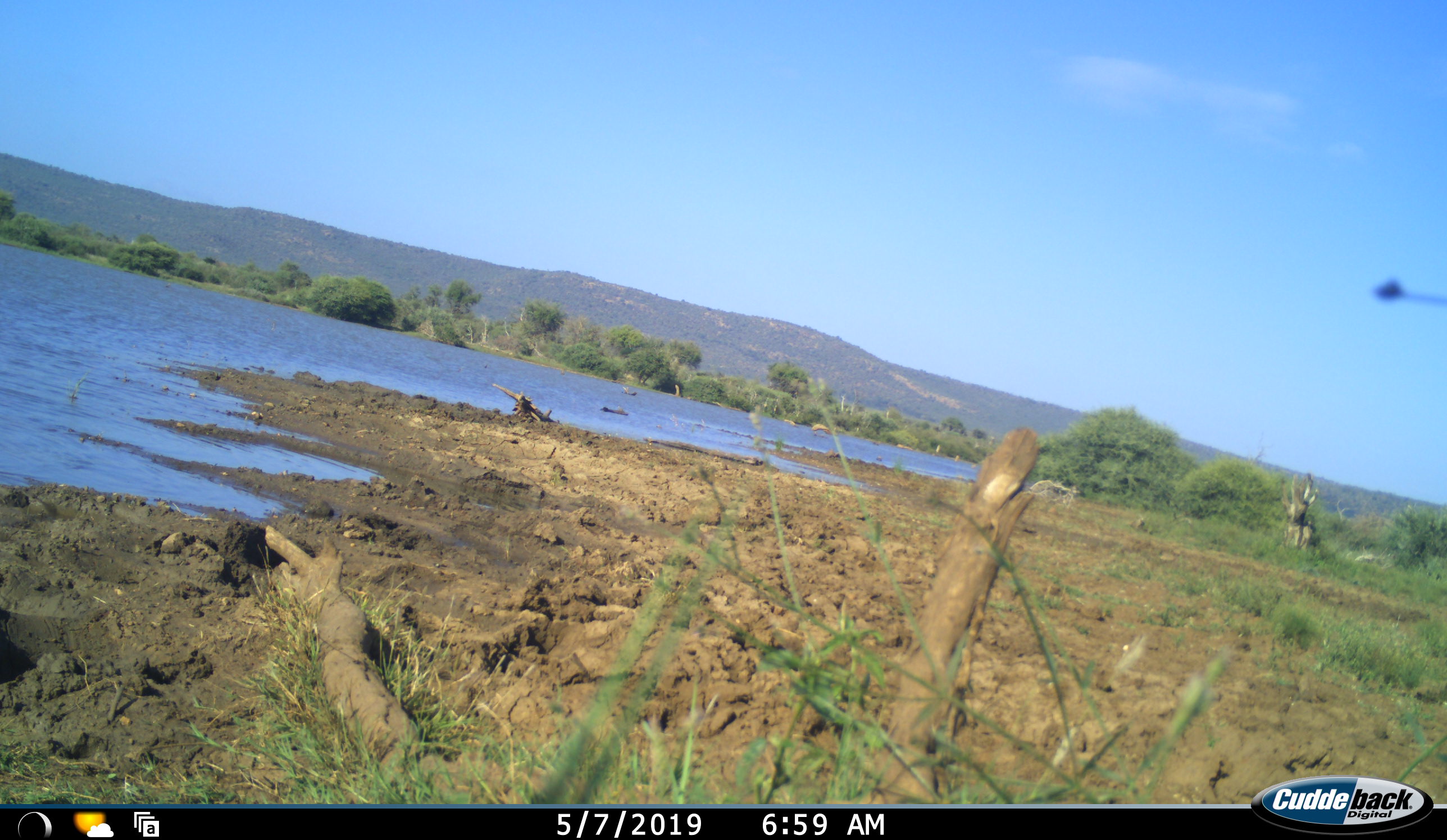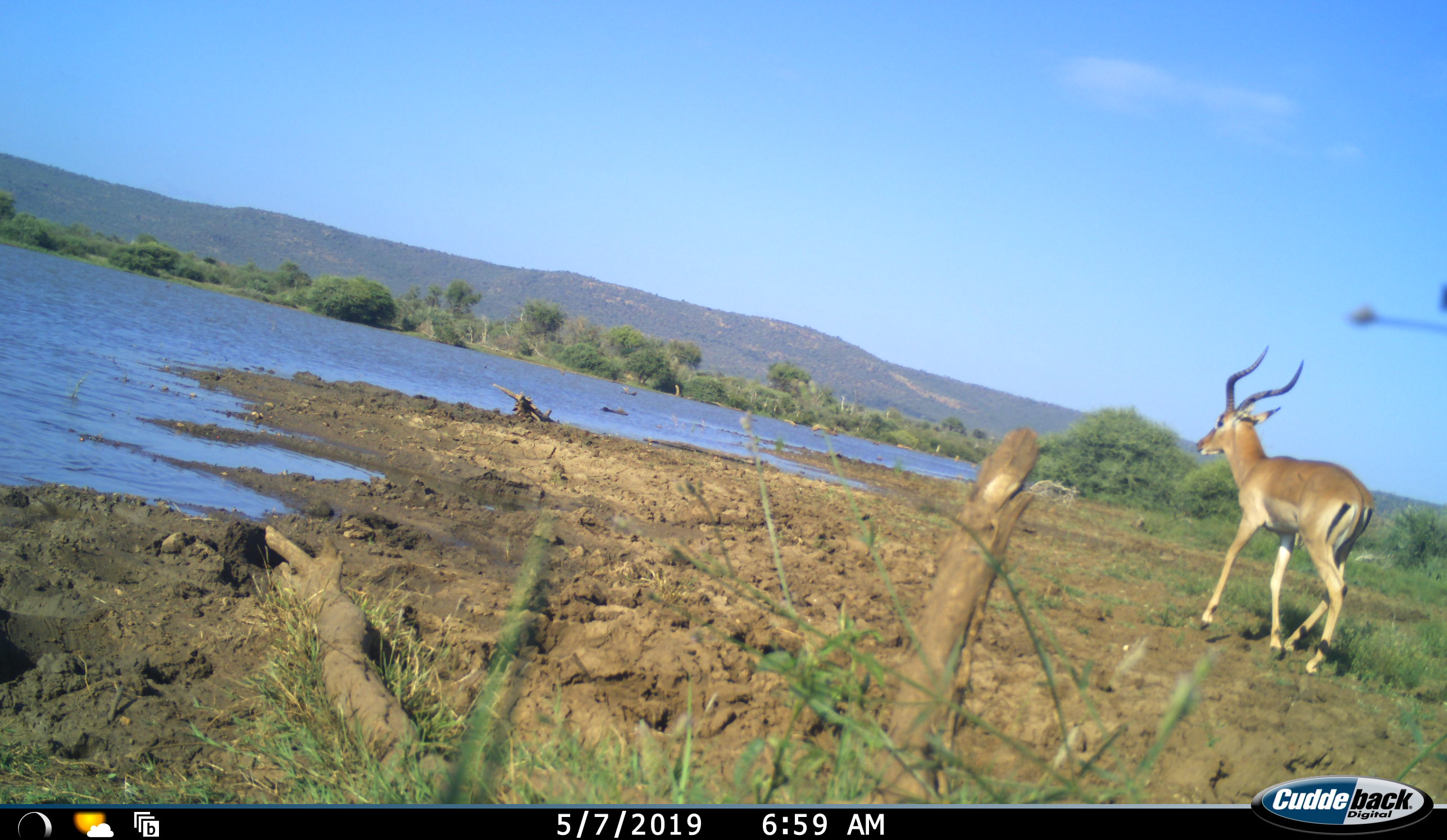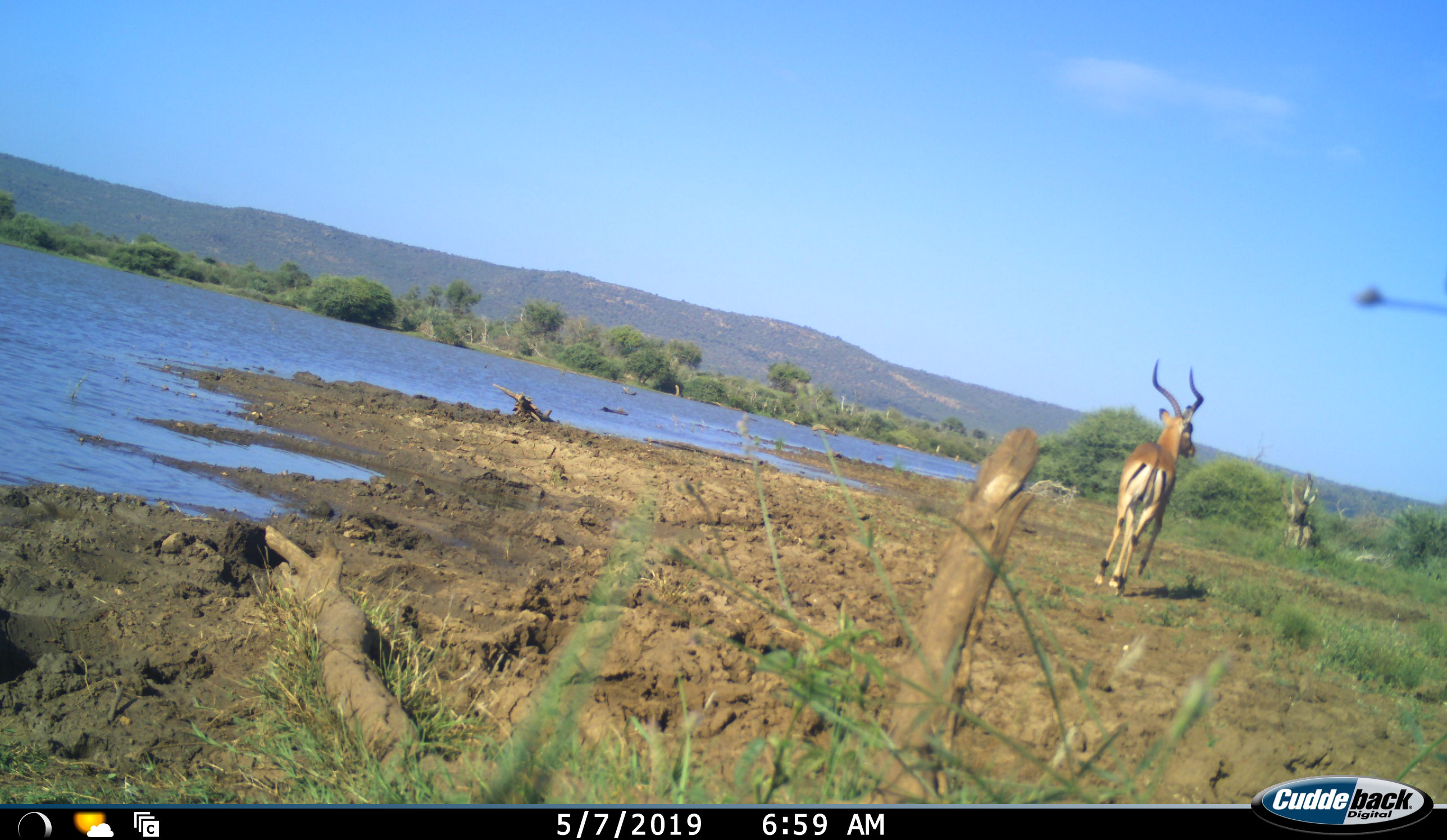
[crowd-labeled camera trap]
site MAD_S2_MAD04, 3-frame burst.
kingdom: Animalia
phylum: Chordata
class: Mammalia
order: Artiodactyla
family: Bovidae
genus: Aepyceros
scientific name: Aepyceros melampus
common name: impala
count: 1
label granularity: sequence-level